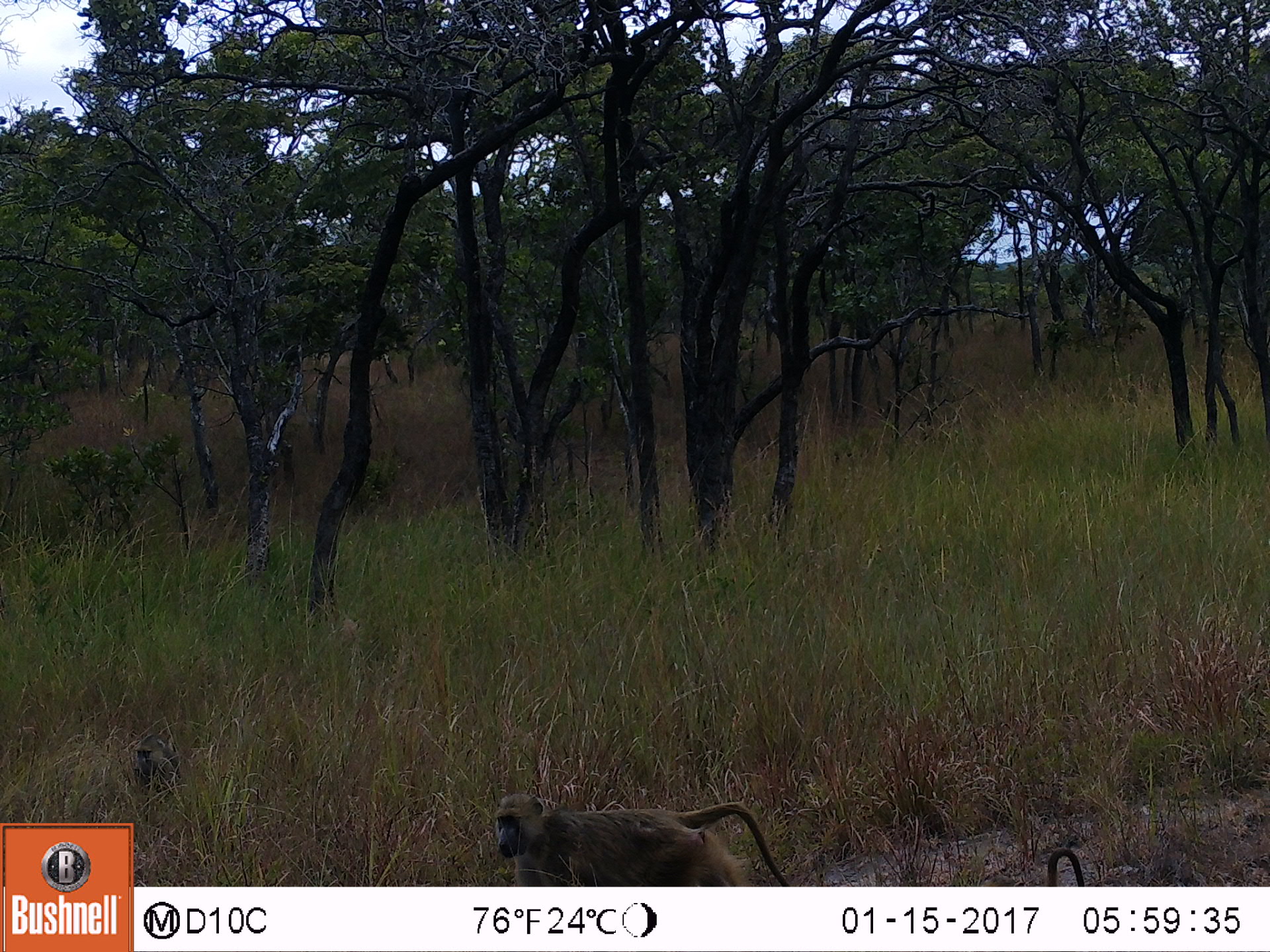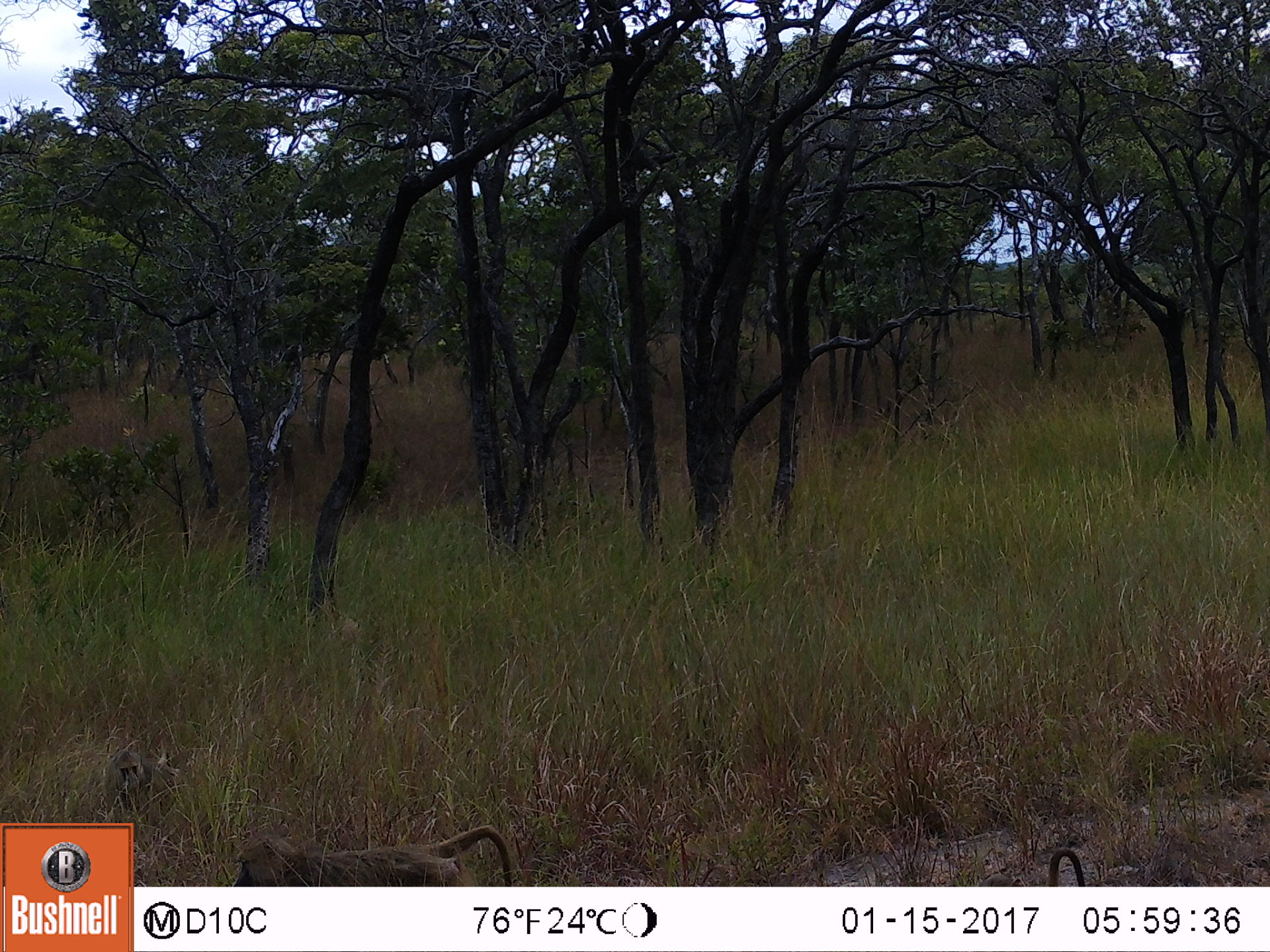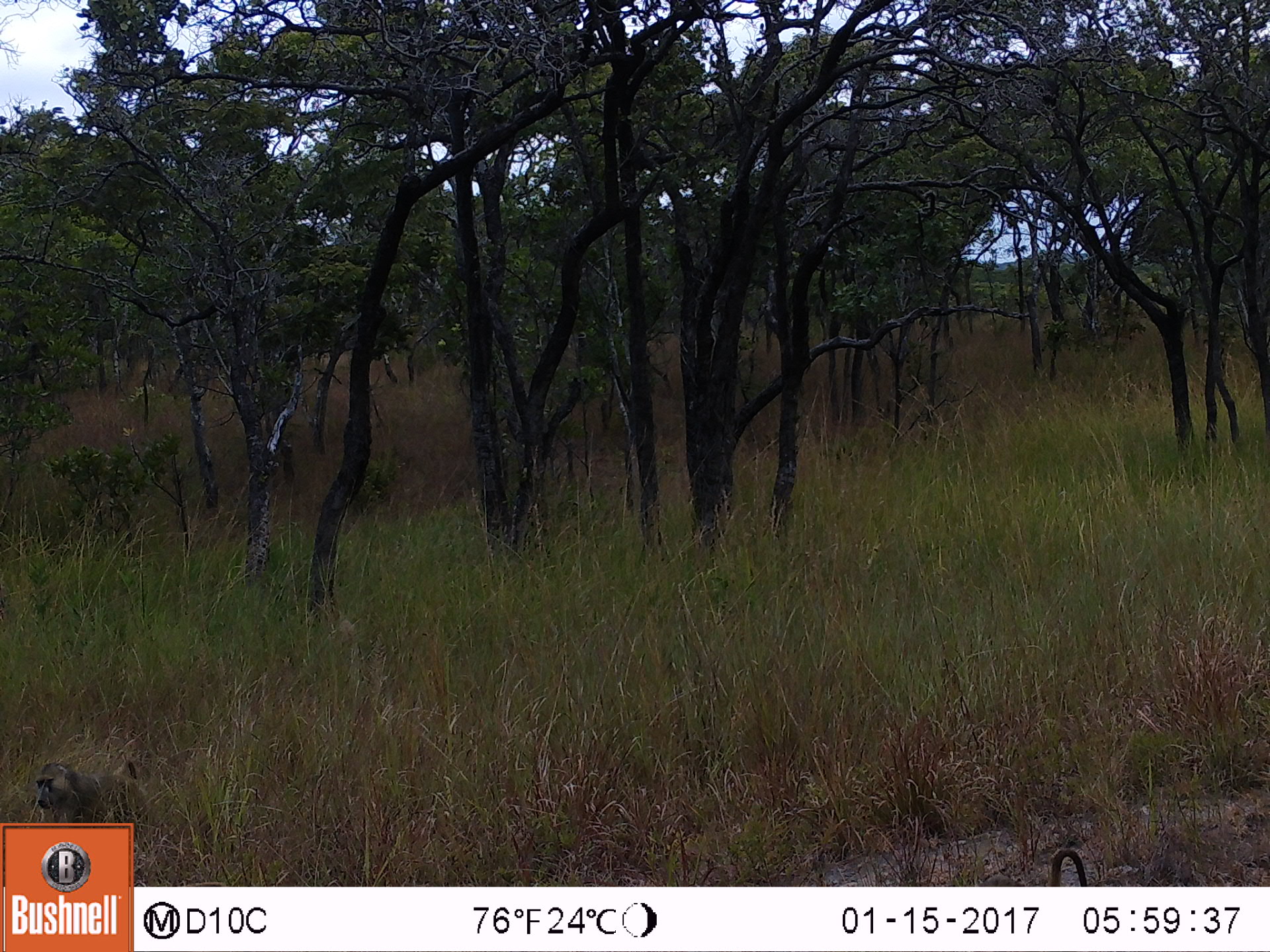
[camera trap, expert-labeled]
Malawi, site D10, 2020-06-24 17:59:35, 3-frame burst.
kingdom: Animalia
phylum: Chordata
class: Mammalia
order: Primates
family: Cercopithecidae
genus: Papio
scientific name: Papio cynocephalus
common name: yellow baboon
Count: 3.